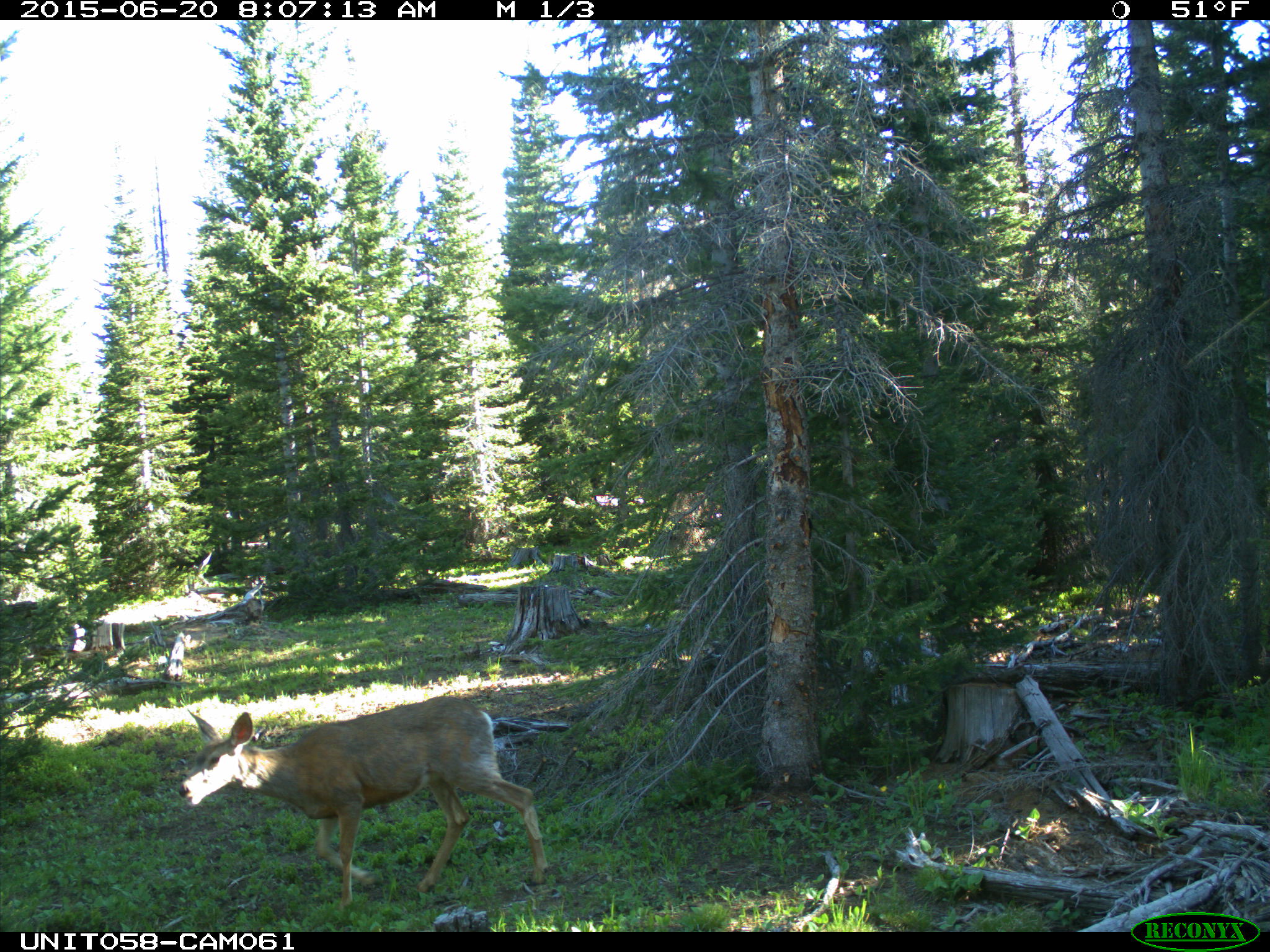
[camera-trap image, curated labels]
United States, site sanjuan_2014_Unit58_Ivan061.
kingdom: Animalia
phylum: Chordata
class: Mammalia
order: Artiodactyla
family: Cervidae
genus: Odocoileus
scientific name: Odocoileus hemionus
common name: mule deer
Odocoileus hemionus (mule deer).